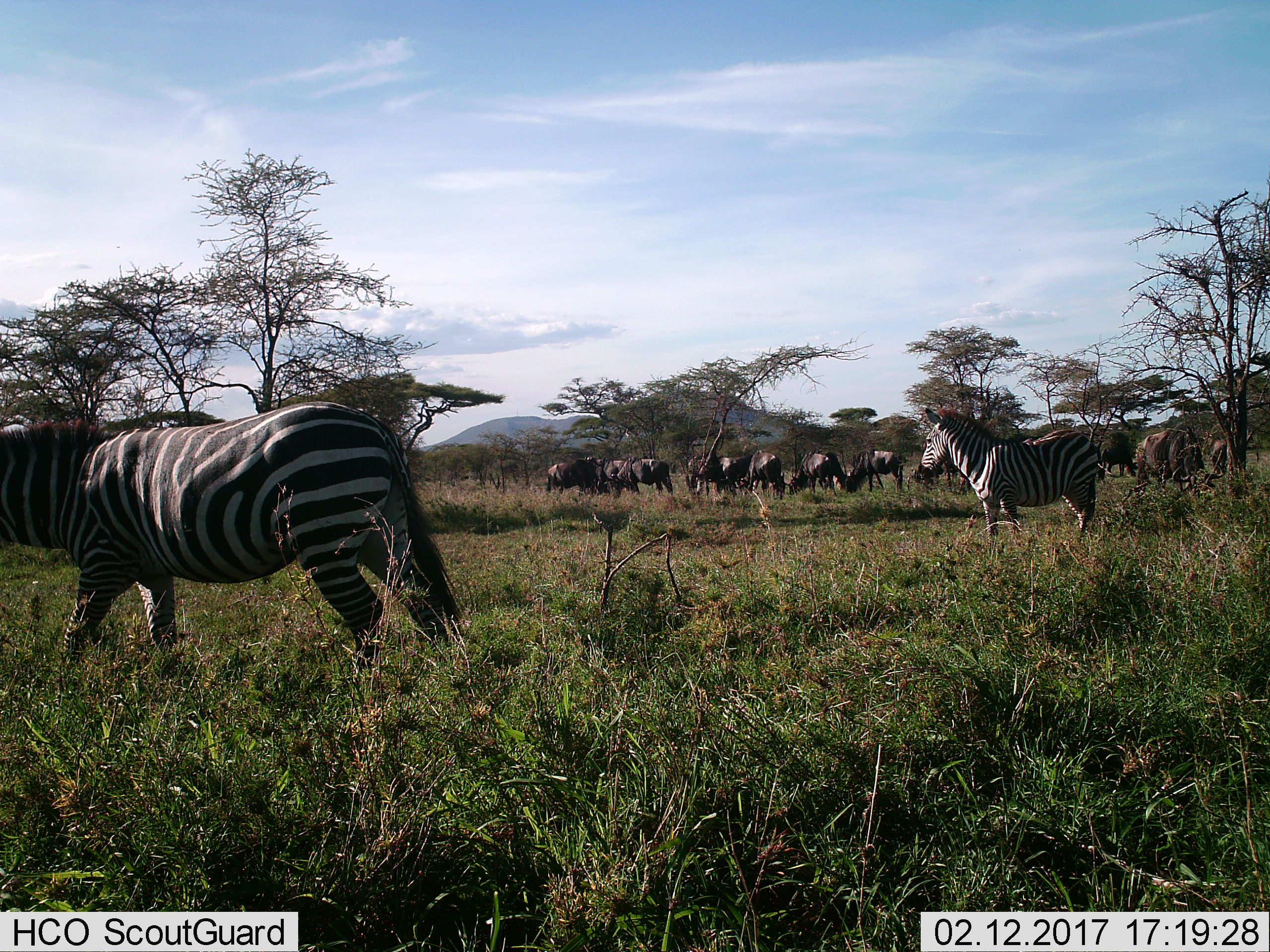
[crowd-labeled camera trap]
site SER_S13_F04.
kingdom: Animalia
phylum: Chordata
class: Mammalia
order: Artiodactyla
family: Bovidae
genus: Connochaetes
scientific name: Connochaetes taurinus taurinus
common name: blue wildebeest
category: wildebeestblue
Wildebeestblue (blue wildebeest) (Connochaetes taurinus taurinus), count 11-50. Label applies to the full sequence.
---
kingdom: Animalia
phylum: Chordata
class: Mammalia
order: Perissodactyla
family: Equidae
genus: Equus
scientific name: Equus quagga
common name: plains zebra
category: zebraplains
Zebraplains (plains zebra) (Equus quagga), count 2. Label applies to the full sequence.